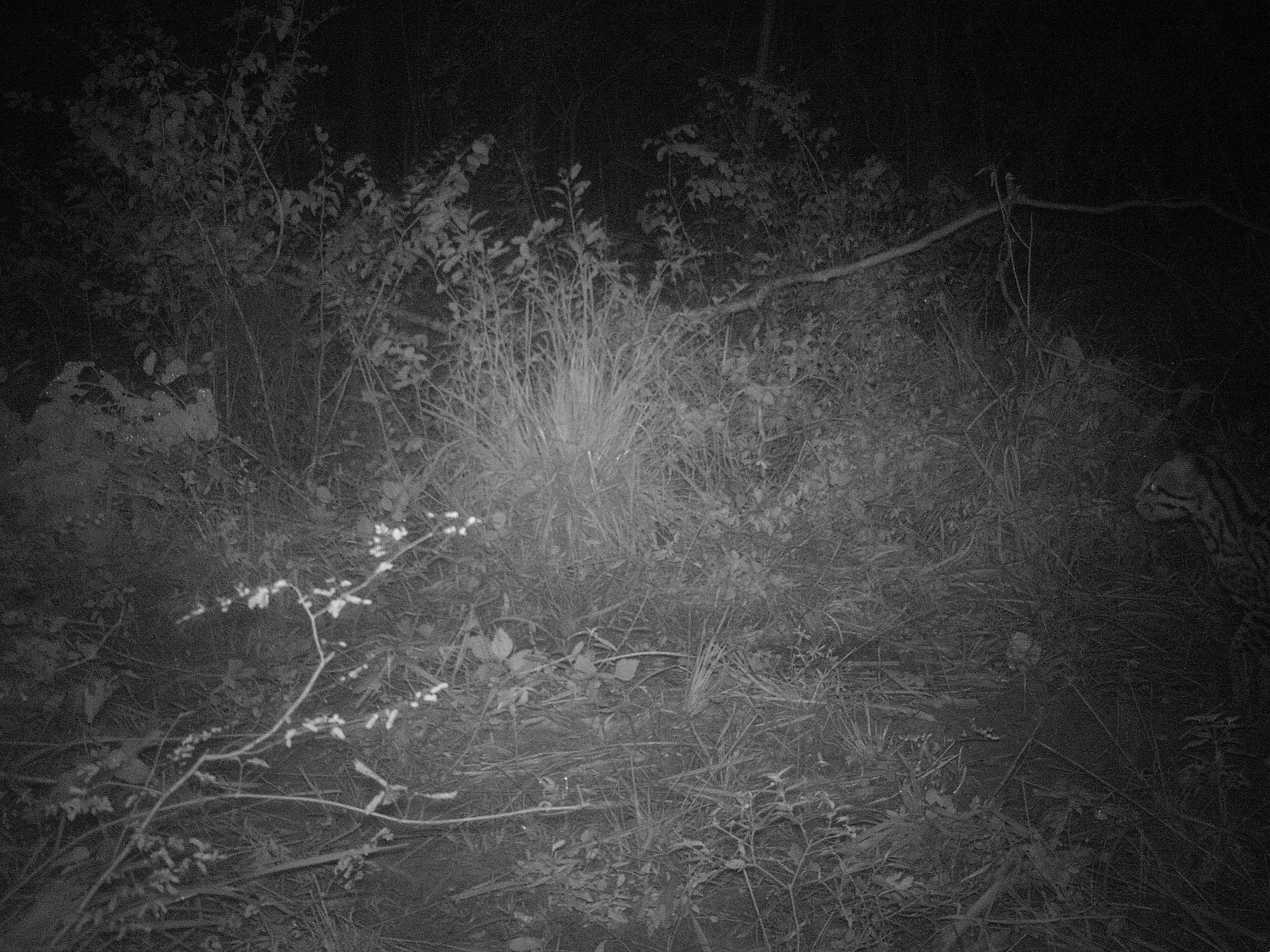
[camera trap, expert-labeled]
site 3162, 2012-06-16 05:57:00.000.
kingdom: Animalia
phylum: Chordata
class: Mammalia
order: Carnivora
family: Felidae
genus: Leopardus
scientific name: Leopardus pardalis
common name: ocelot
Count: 1.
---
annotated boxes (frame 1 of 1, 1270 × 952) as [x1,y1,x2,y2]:
leopardus pardalis: [1128,448,1270,717]